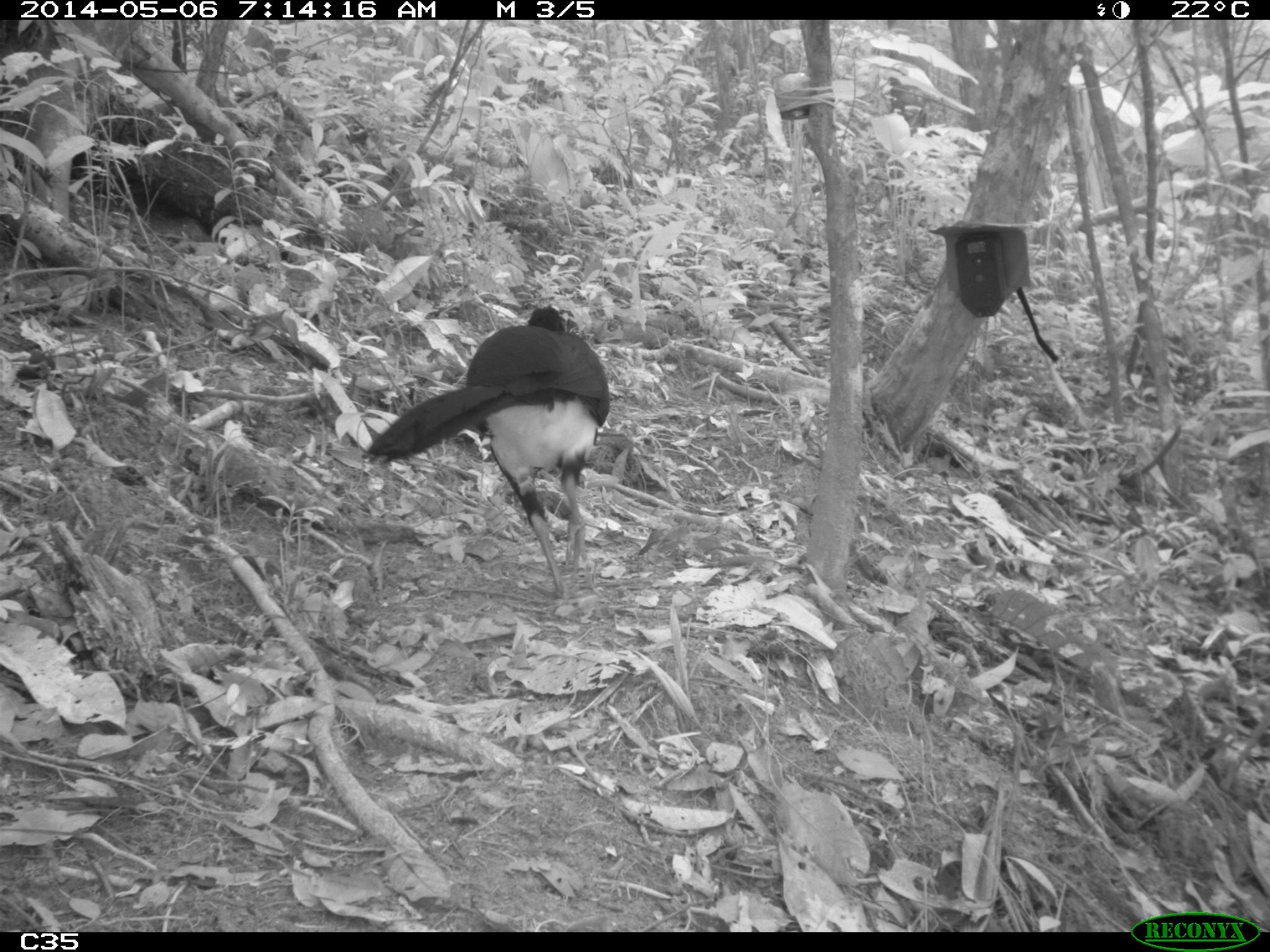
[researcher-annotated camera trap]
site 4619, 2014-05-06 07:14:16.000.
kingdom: Animalia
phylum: Chordata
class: Aves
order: Galliformes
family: Cracidae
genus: Crax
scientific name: Crax alector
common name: black curassow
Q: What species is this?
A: Crax alector (black curassow).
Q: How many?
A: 2.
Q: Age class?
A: Adult.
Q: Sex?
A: Female.